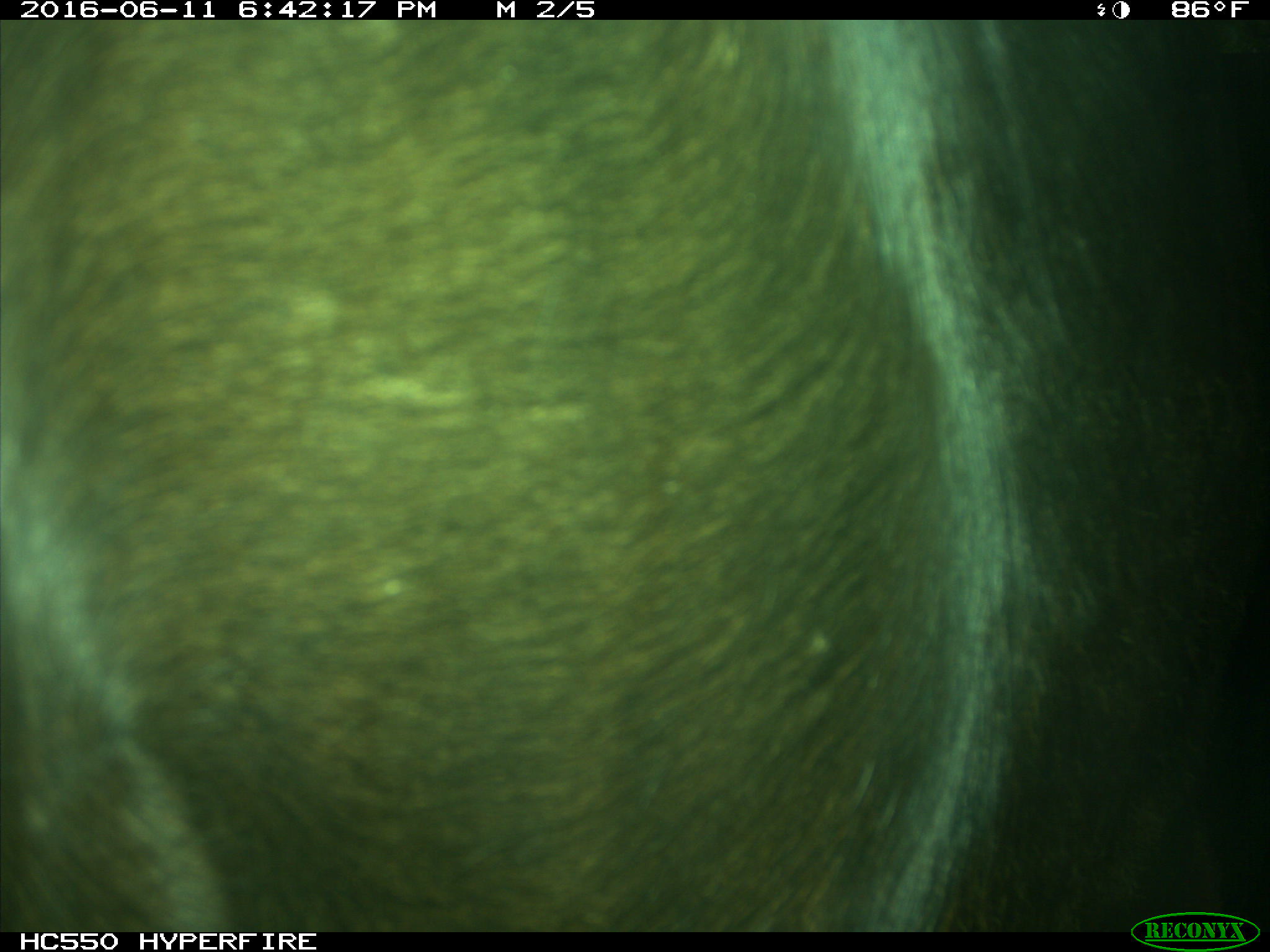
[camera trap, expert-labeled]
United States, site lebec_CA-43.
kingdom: Animalia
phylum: Chordata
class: Mammalia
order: Artiodactyla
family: Bovidae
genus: Bos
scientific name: Bos taurus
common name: domestic cow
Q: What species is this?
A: Bos taurus (domestic cow).